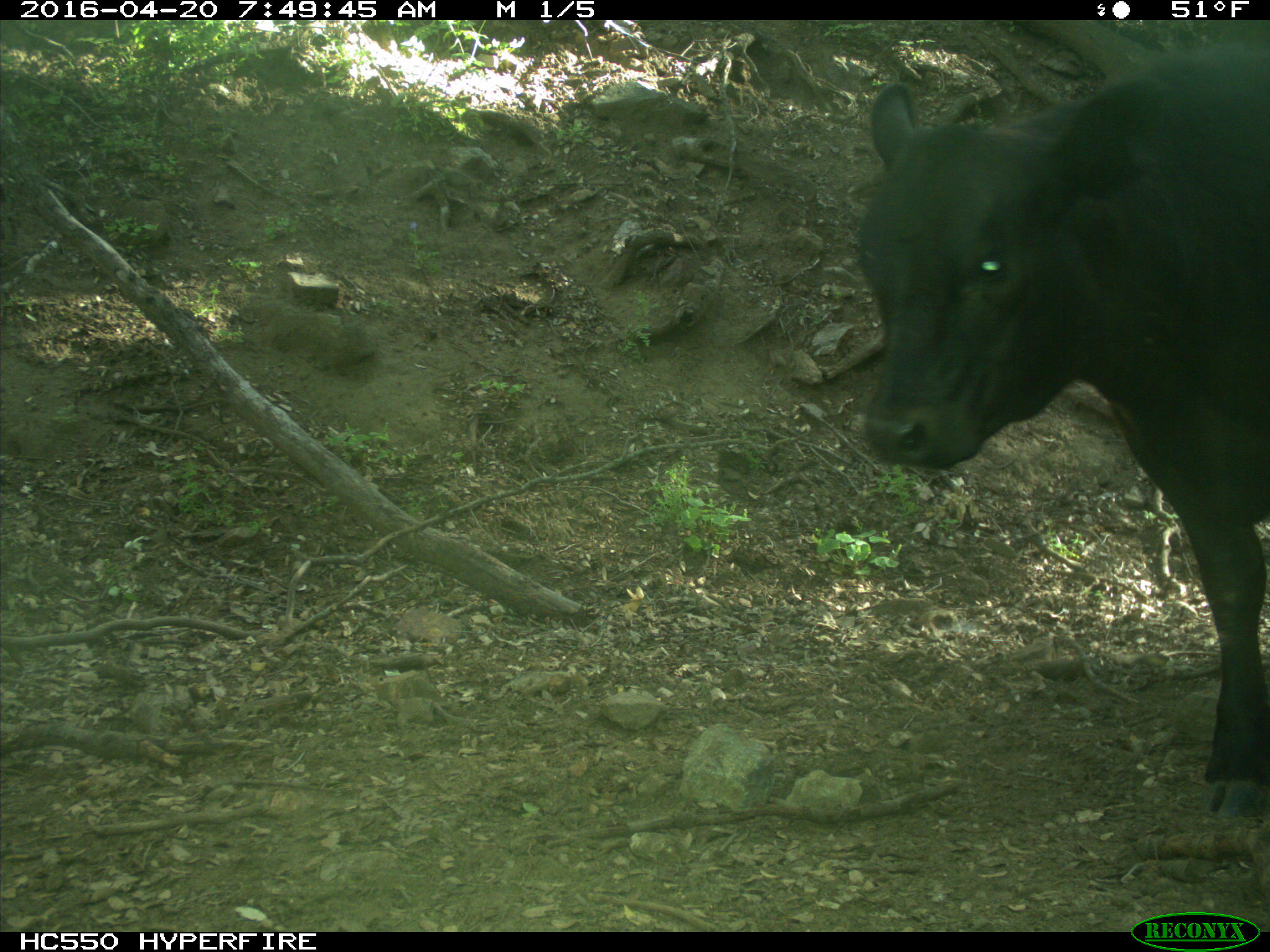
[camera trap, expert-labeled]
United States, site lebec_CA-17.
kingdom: Animalia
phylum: Chordata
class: Mammalia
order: Artiodactyla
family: Bovidae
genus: Bos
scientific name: Bos taurus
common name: domestic cow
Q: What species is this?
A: Bos taurus (domestic cow).